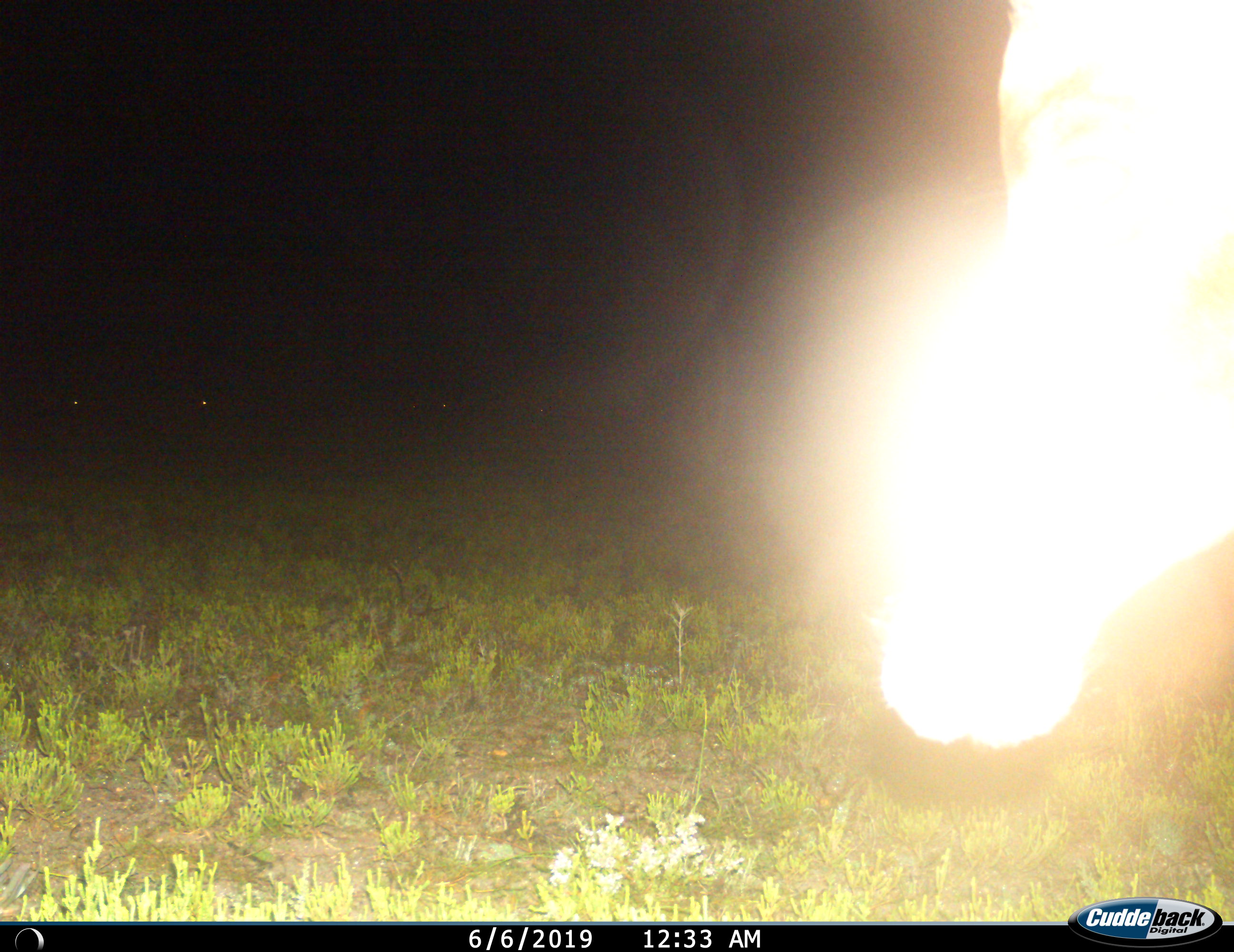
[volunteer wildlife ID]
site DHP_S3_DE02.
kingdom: Animalia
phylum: Chordata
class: Mammalia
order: Artiodactyla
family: Bovidae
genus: Damaliscus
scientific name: Damaliscus pygargus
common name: bontebok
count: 1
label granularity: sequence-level